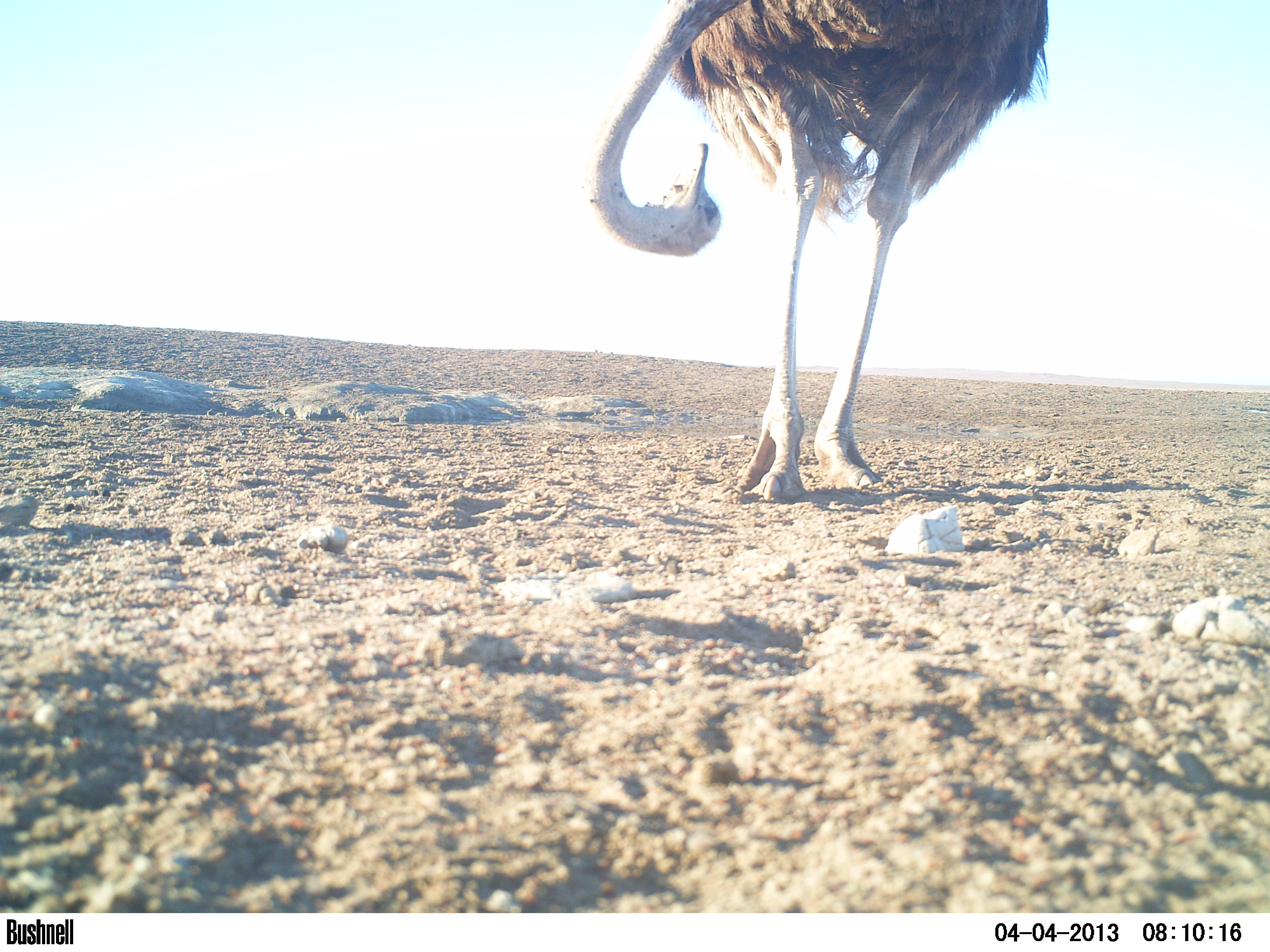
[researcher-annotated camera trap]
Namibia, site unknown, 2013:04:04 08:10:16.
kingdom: Animalia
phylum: Chordata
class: Aves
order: Struthioniformes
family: Struthionidae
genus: Struthio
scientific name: Struthio camelus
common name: common ostrich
Struthio camelus (common ostrich).